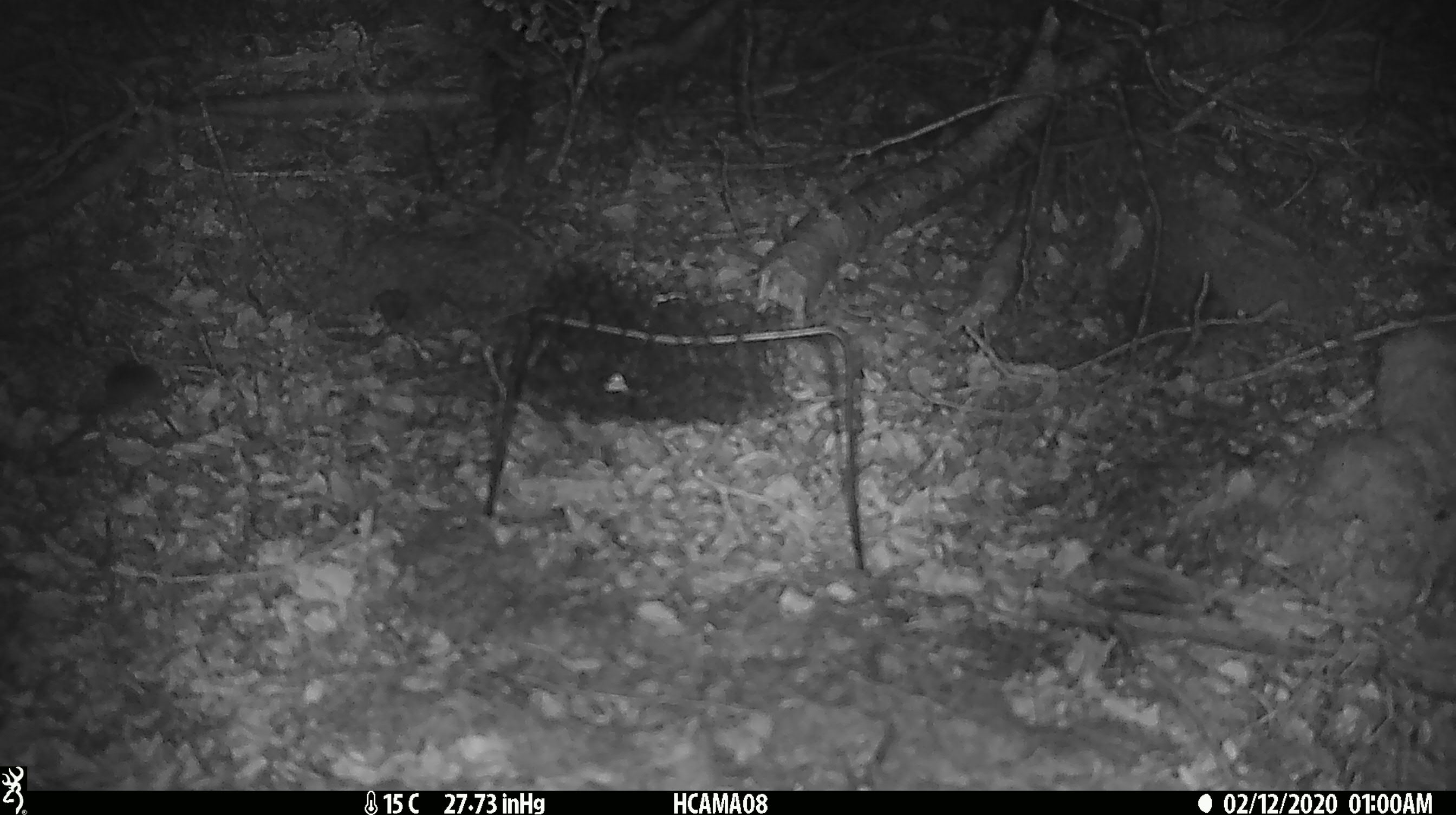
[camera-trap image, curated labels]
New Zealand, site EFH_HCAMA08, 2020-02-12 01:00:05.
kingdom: Animalia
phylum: Chordata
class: Mammalia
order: Rodentia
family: Muridae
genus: Mus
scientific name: Mus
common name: mouse